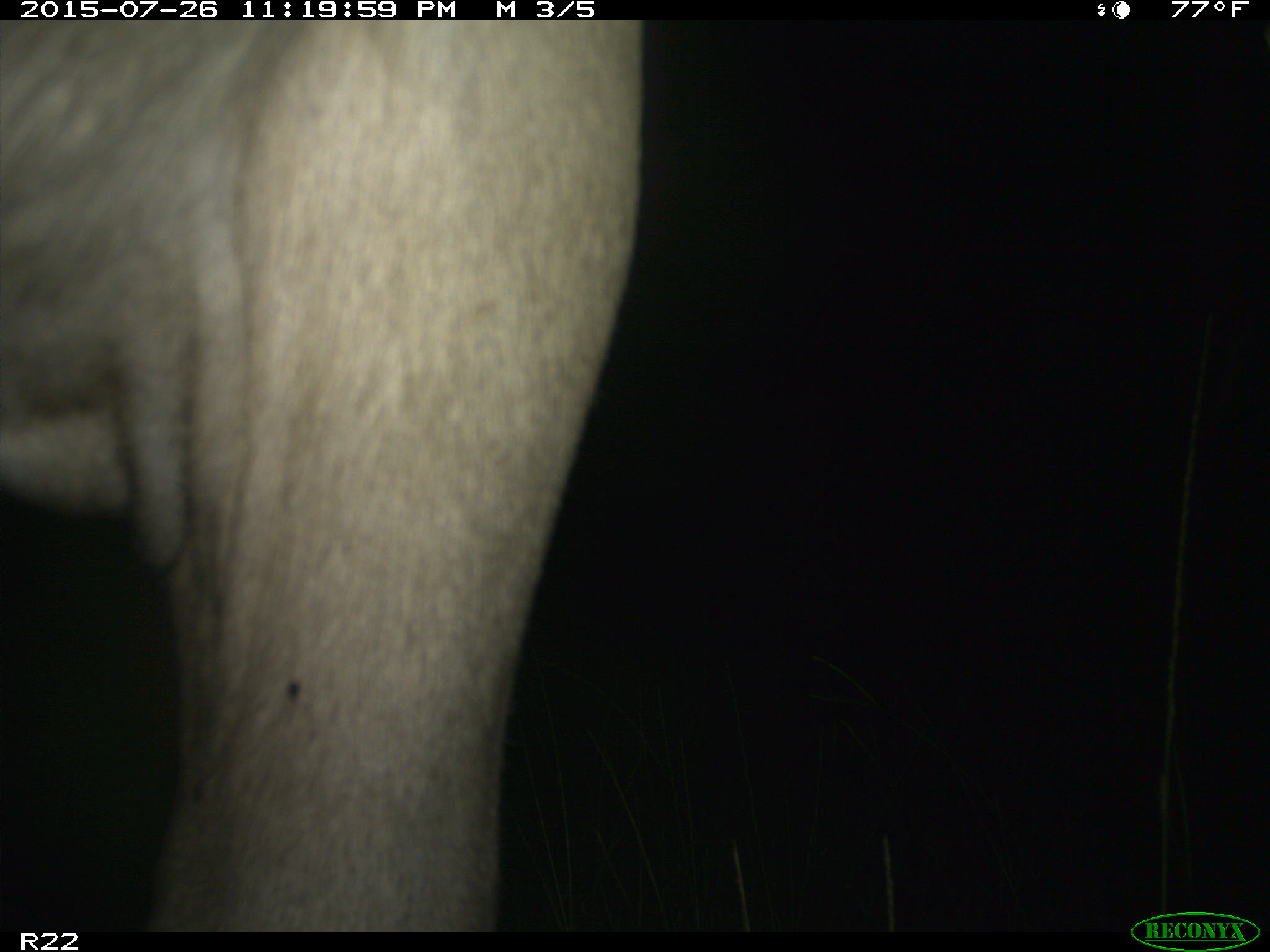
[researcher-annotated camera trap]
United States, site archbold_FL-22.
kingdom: Animalia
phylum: Chordata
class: Mammalia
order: Artiodactyla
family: Bovidae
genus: Bos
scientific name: Bos taurus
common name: domestic cow